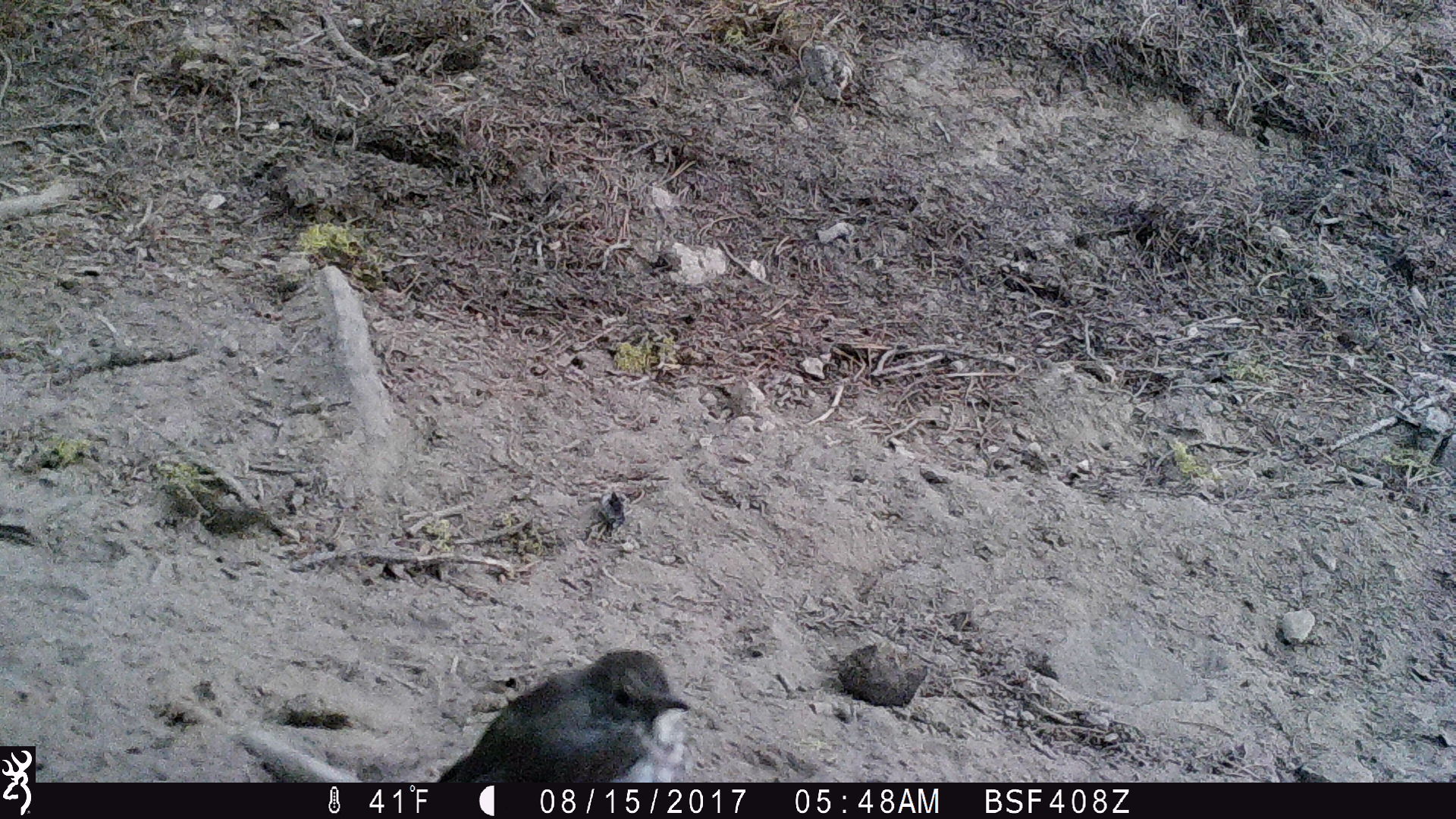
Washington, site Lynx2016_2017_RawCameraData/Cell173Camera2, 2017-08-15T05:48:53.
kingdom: Animalia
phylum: Chordata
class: Aves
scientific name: Aves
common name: birds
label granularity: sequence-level